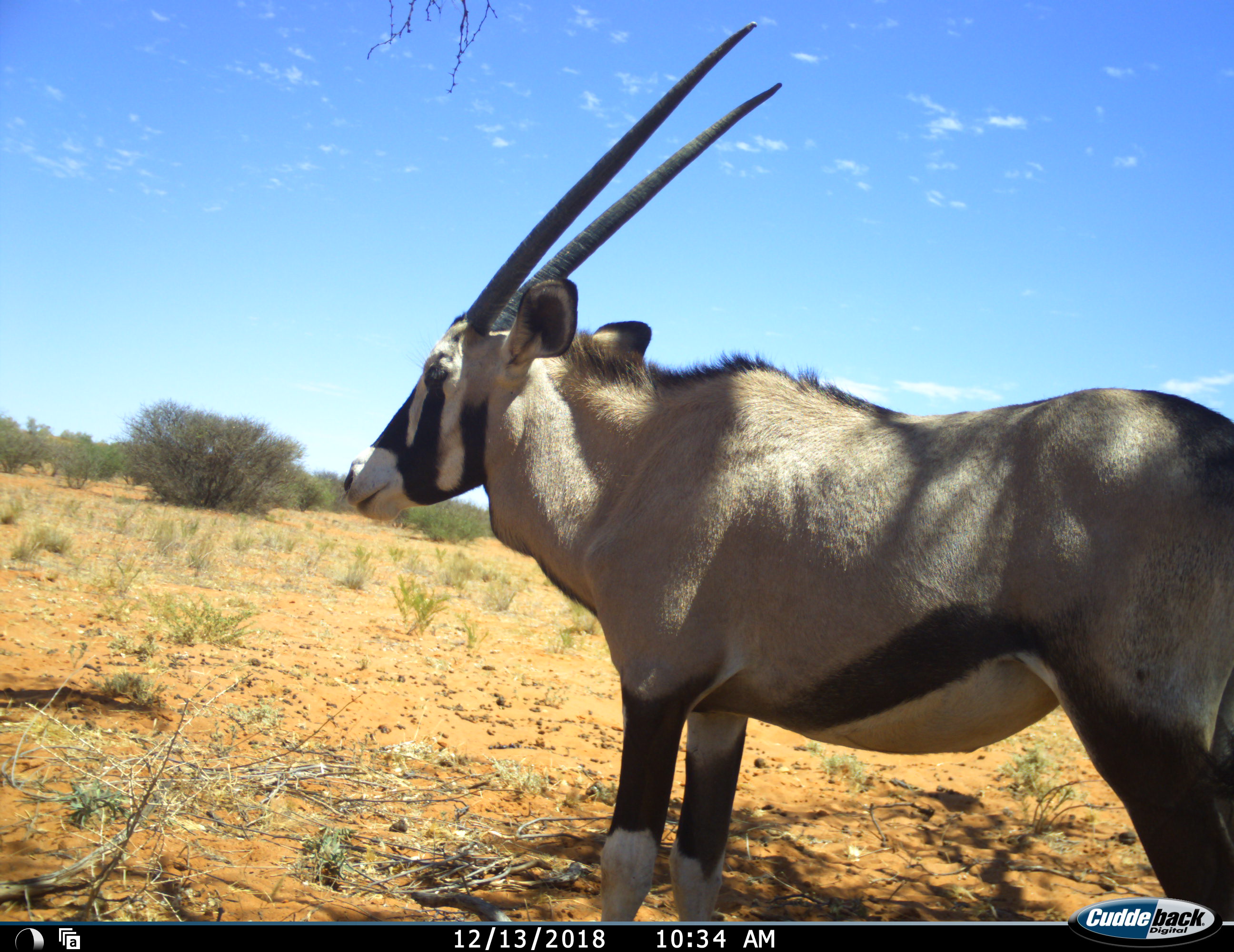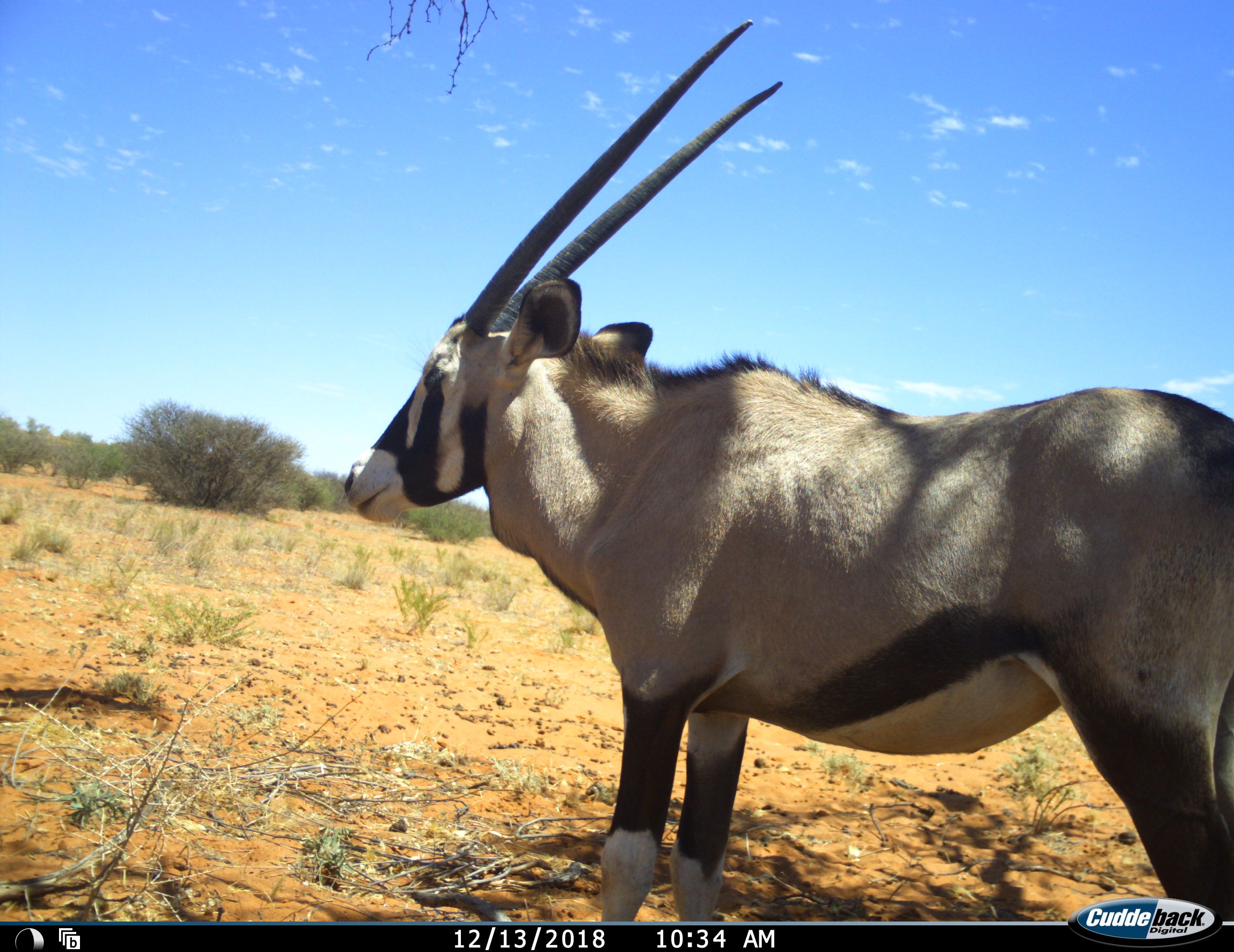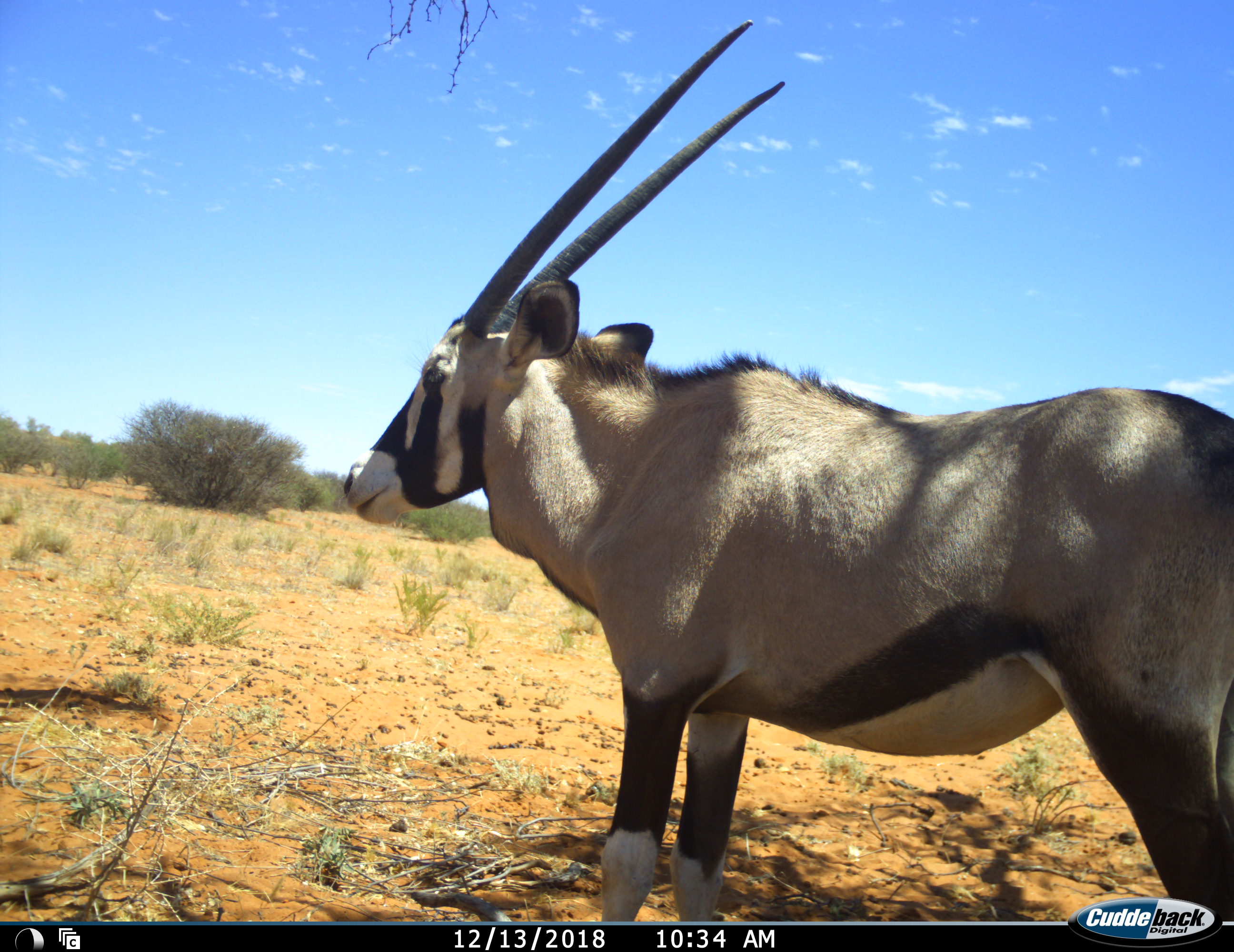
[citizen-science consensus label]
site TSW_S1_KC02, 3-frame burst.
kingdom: Animalia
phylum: Chordata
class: Mammalia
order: Artiodactyla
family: Bovidae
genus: Oryx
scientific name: Oryx gazella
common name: gemsbok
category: oryx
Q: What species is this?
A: Oryx (gemsbok) (Oryx gazella).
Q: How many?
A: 1.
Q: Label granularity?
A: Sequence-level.